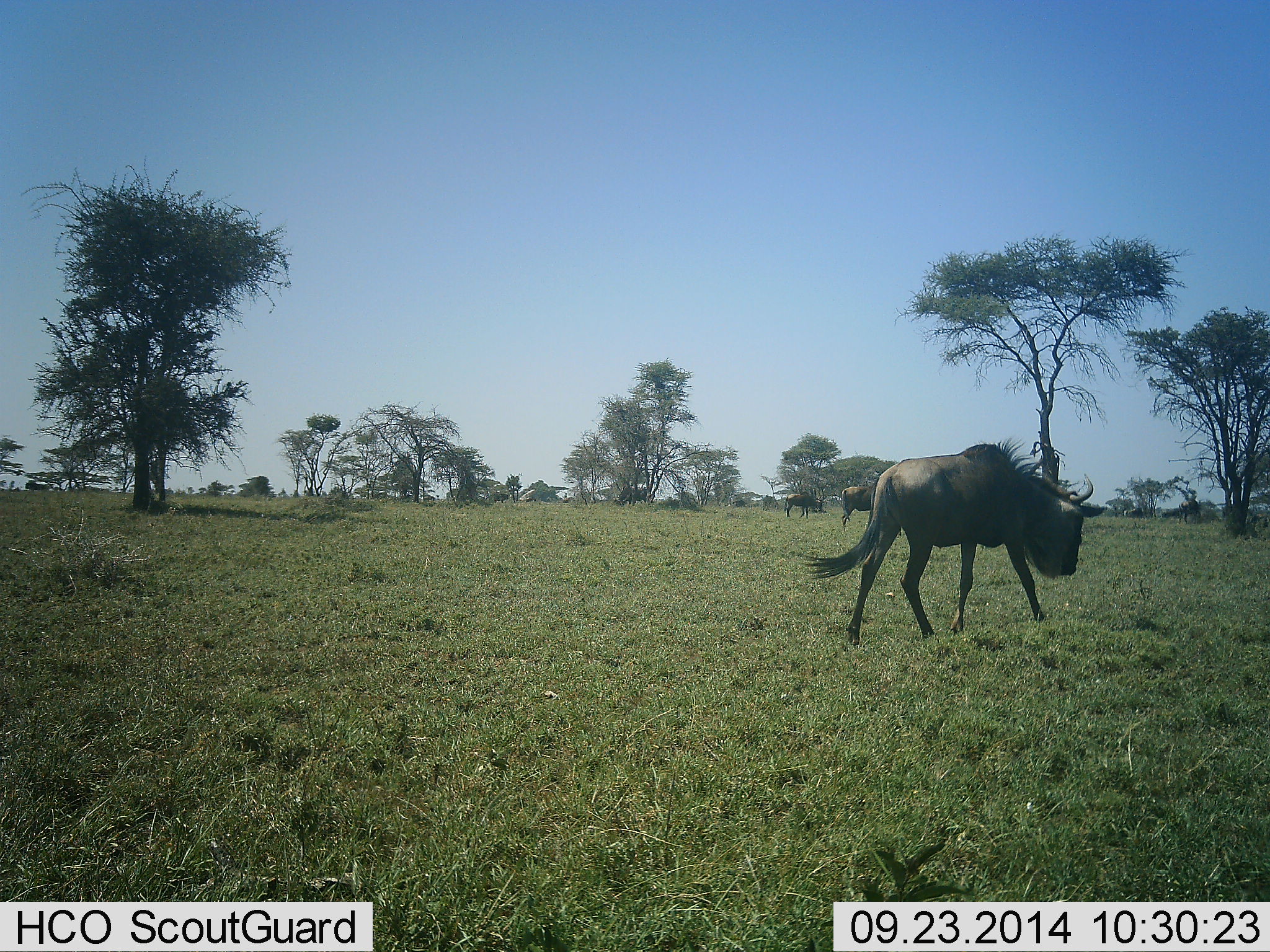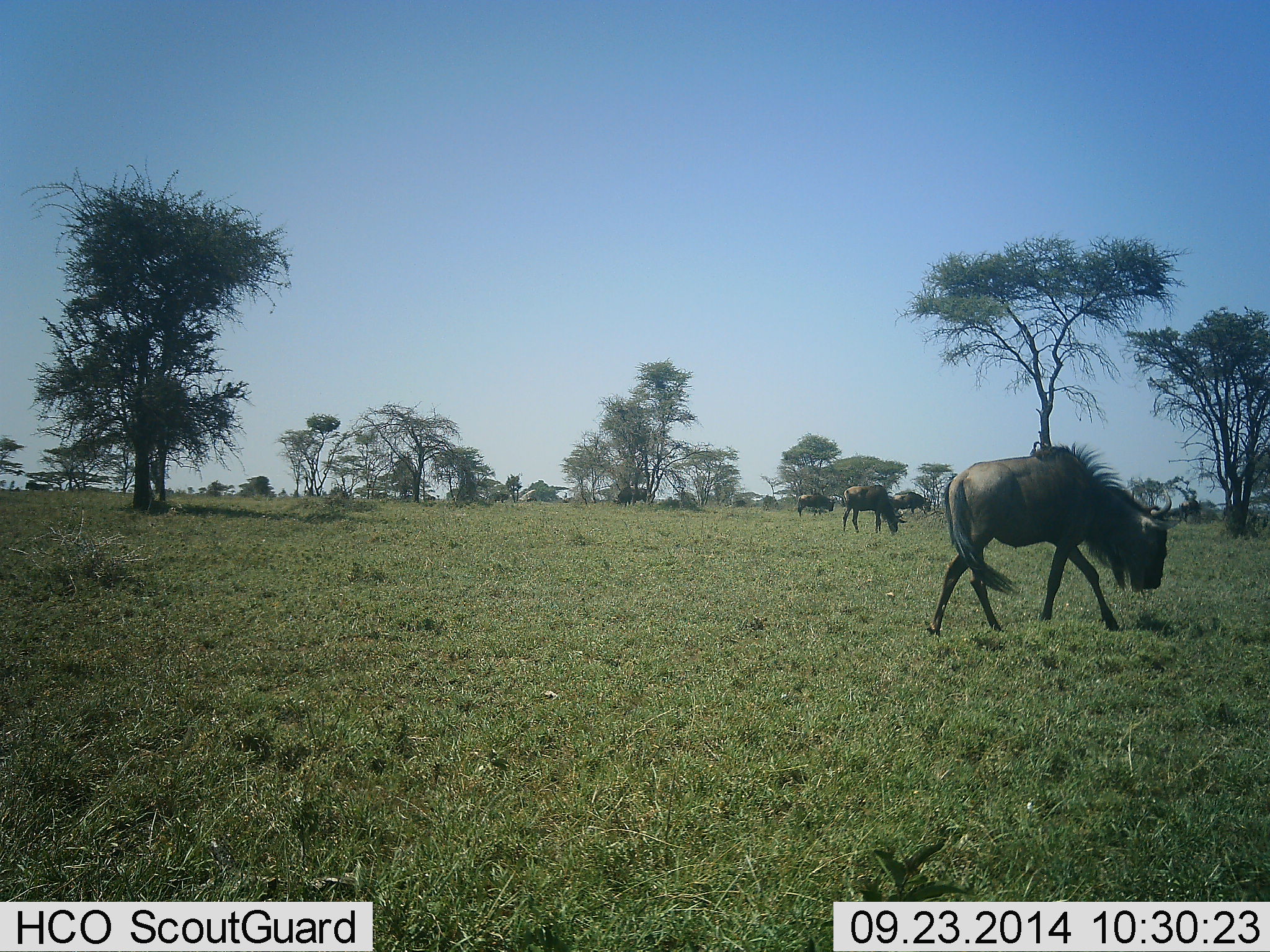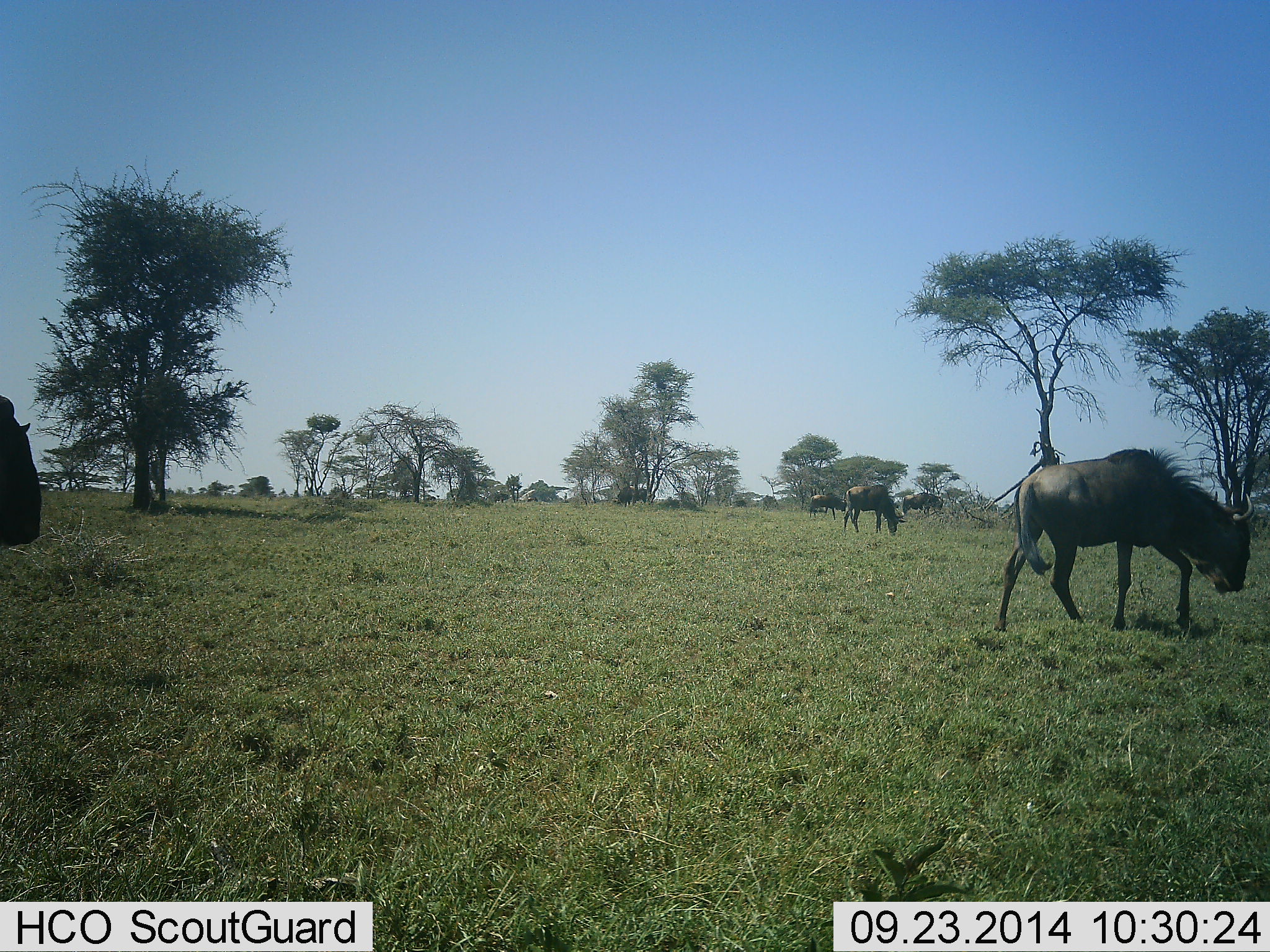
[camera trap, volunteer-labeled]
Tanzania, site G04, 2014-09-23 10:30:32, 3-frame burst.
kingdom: Animalia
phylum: Chordata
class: Mammalia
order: Artiodactyla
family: Bovidae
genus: Connochaetes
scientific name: Connochaetes taurinus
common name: blue wildebeest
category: wildebeest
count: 5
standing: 20%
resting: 0%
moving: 90%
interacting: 0%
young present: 0%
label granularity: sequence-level